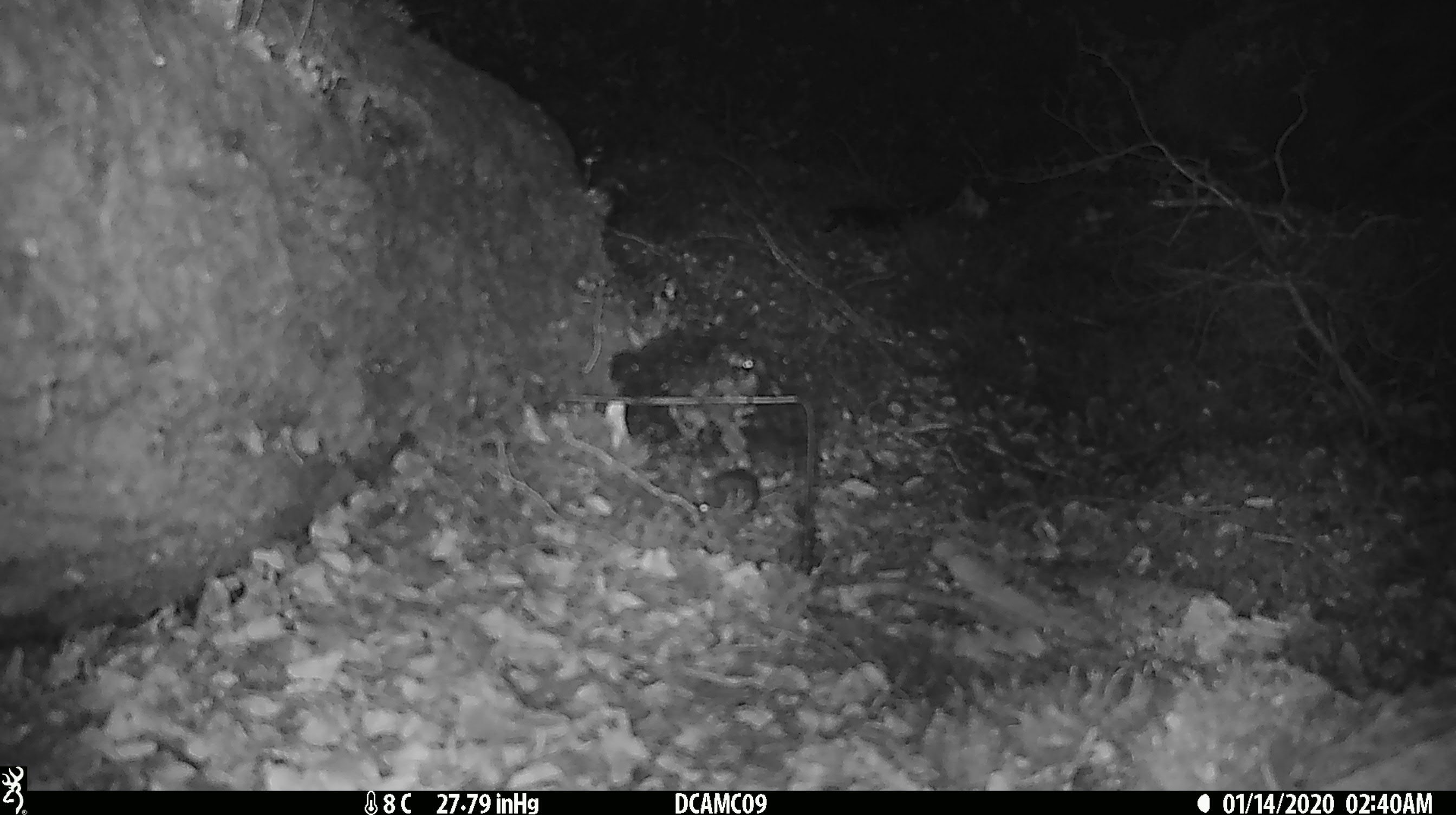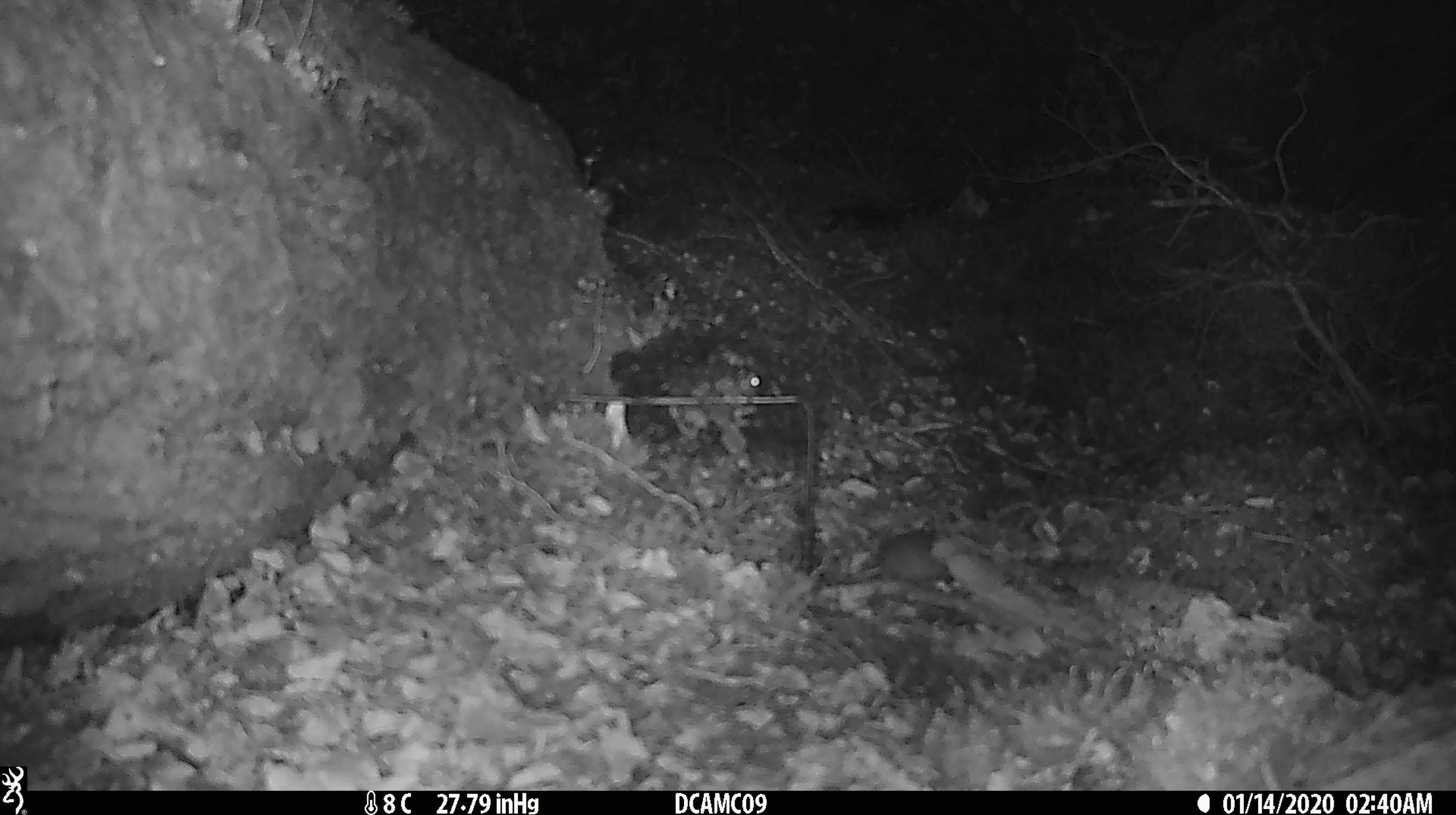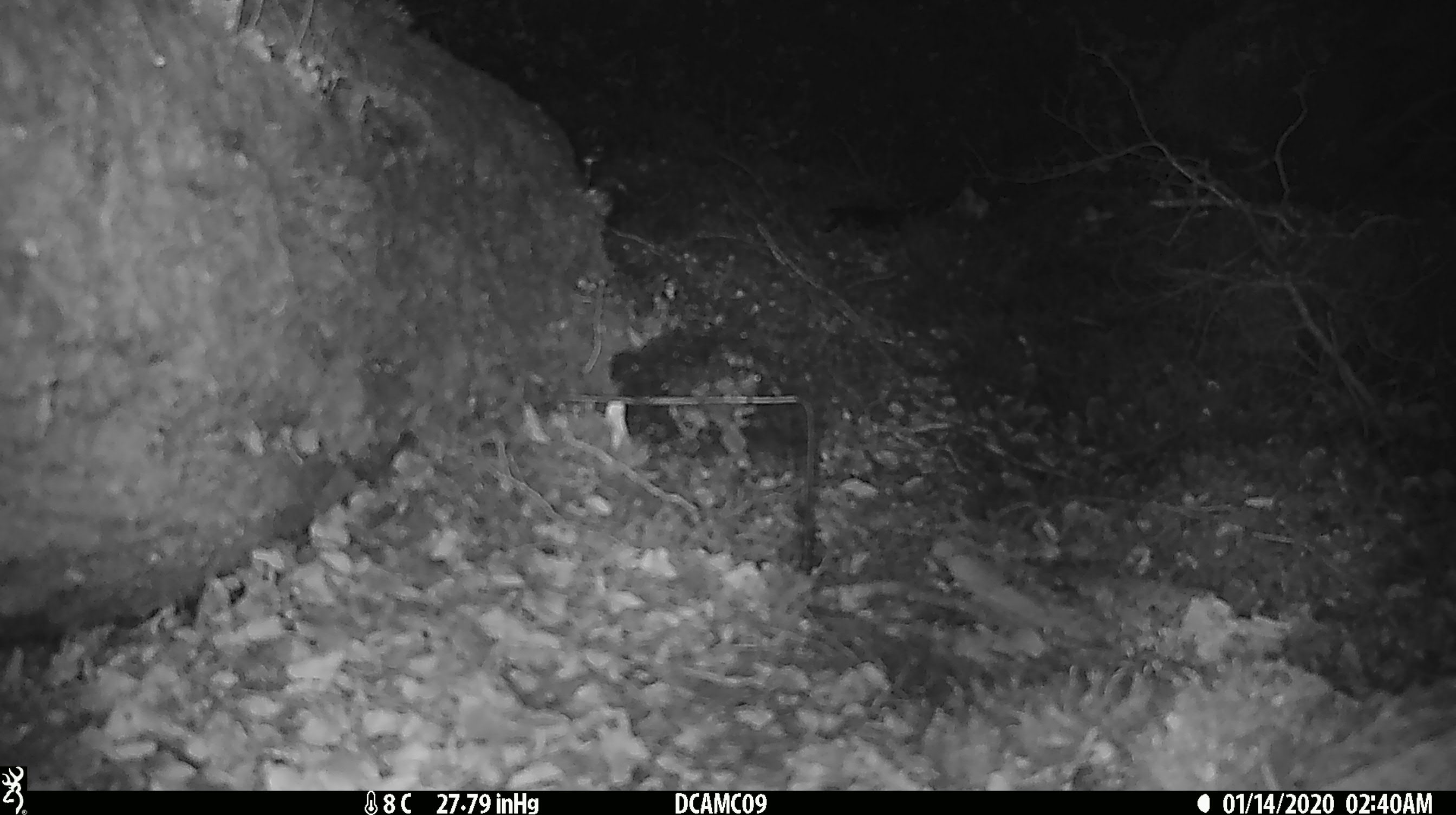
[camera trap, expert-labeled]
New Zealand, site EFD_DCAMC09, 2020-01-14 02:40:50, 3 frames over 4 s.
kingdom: Animalia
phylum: Chordata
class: Mammalia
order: Rodentia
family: Muridae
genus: Mus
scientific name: Mus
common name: mouse